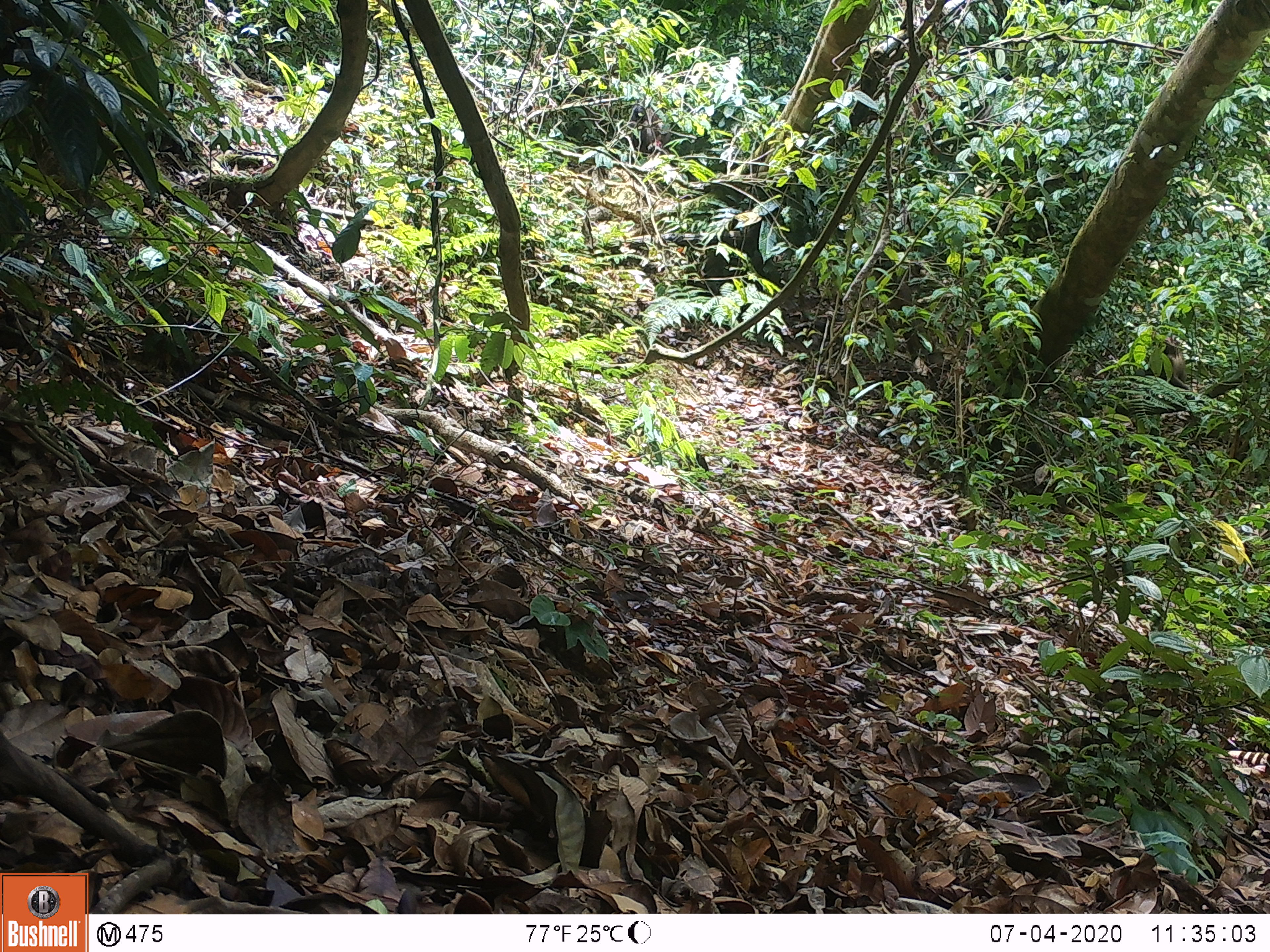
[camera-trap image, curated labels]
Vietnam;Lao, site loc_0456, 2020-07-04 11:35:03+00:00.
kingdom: Animalia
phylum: Chordata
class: Mammalia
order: Primates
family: Cercopithecidae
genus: Macaca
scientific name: Macaca arctoides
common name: stump-tailed macaque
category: stump tailed macaque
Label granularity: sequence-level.